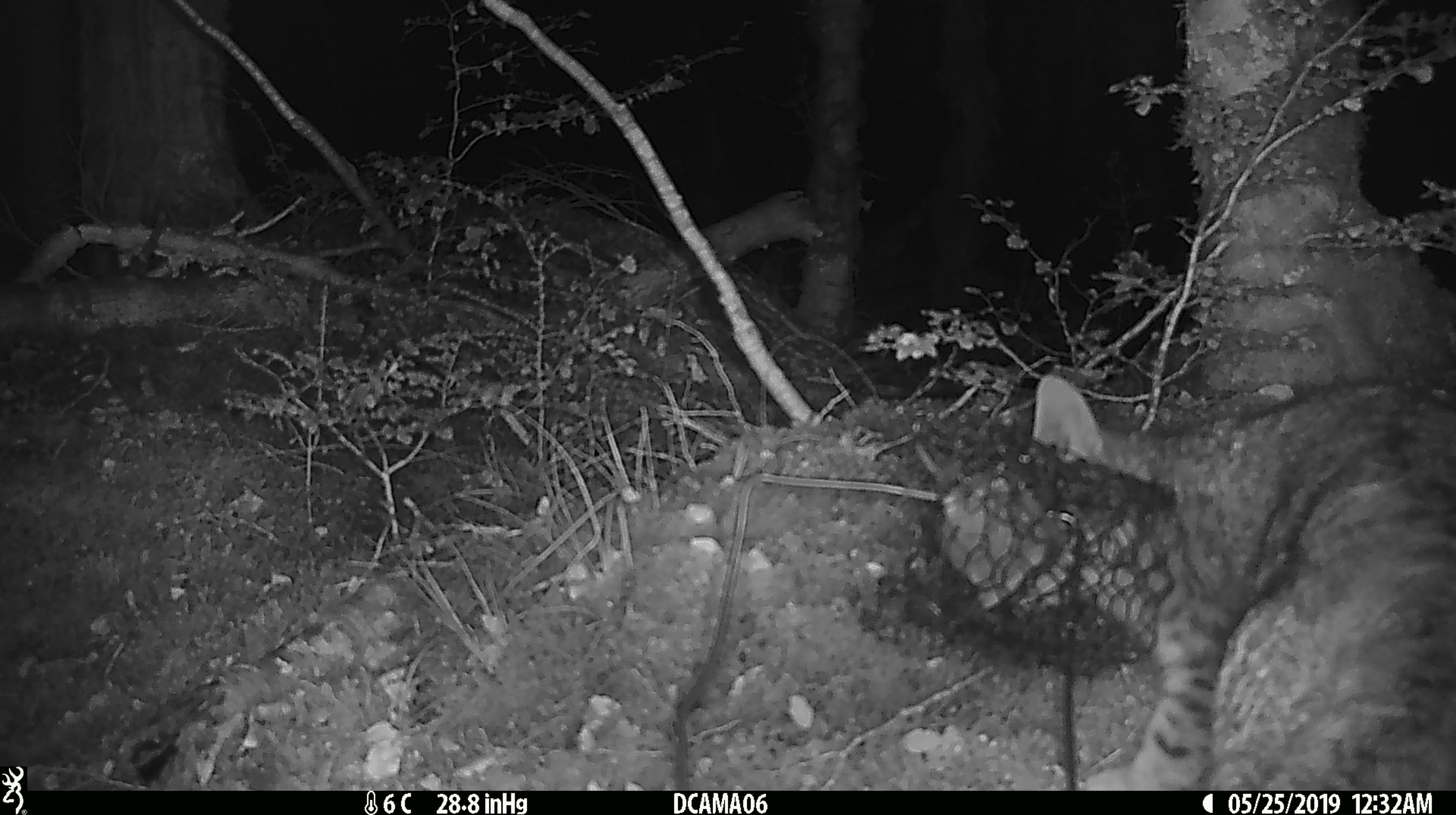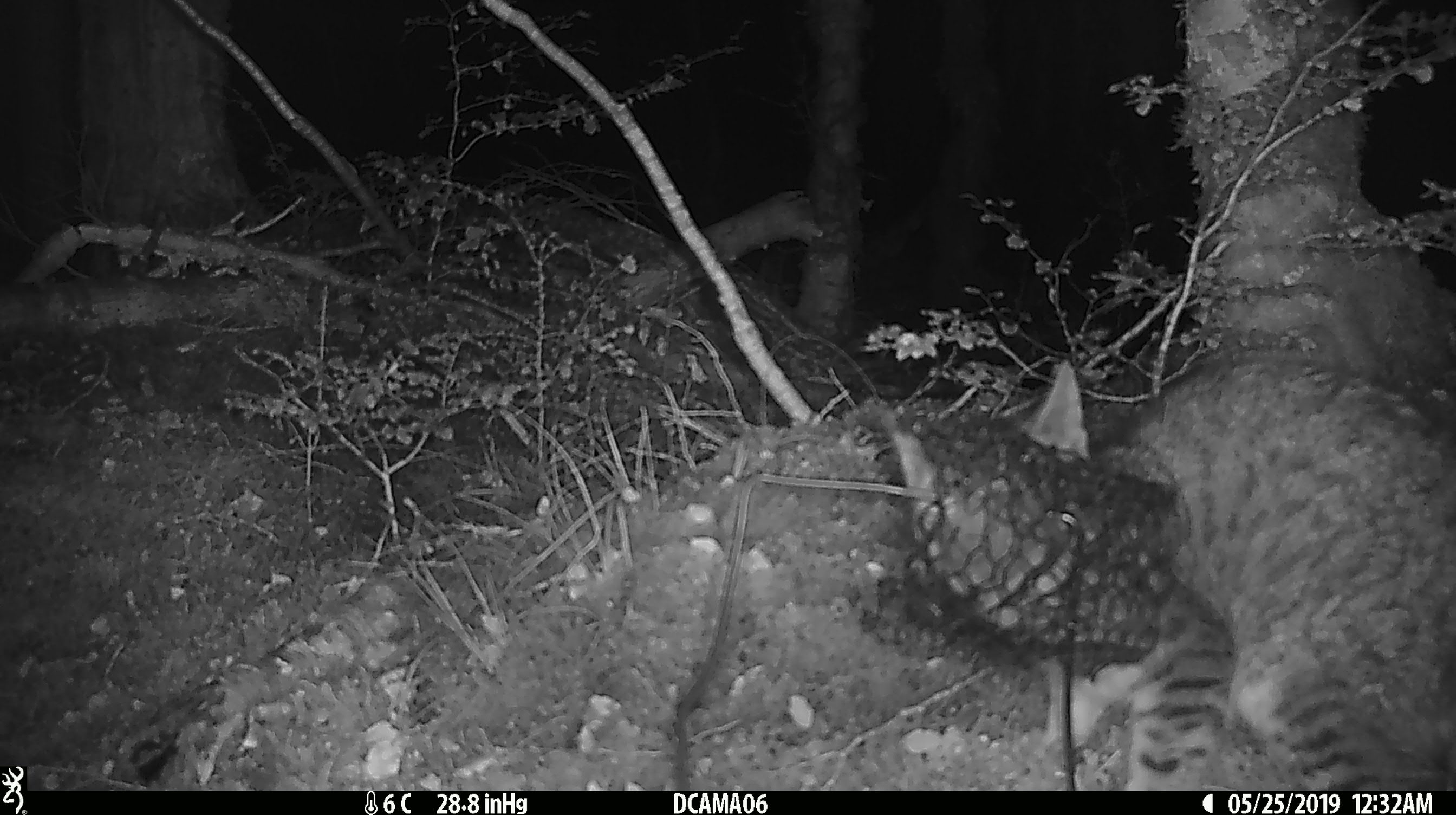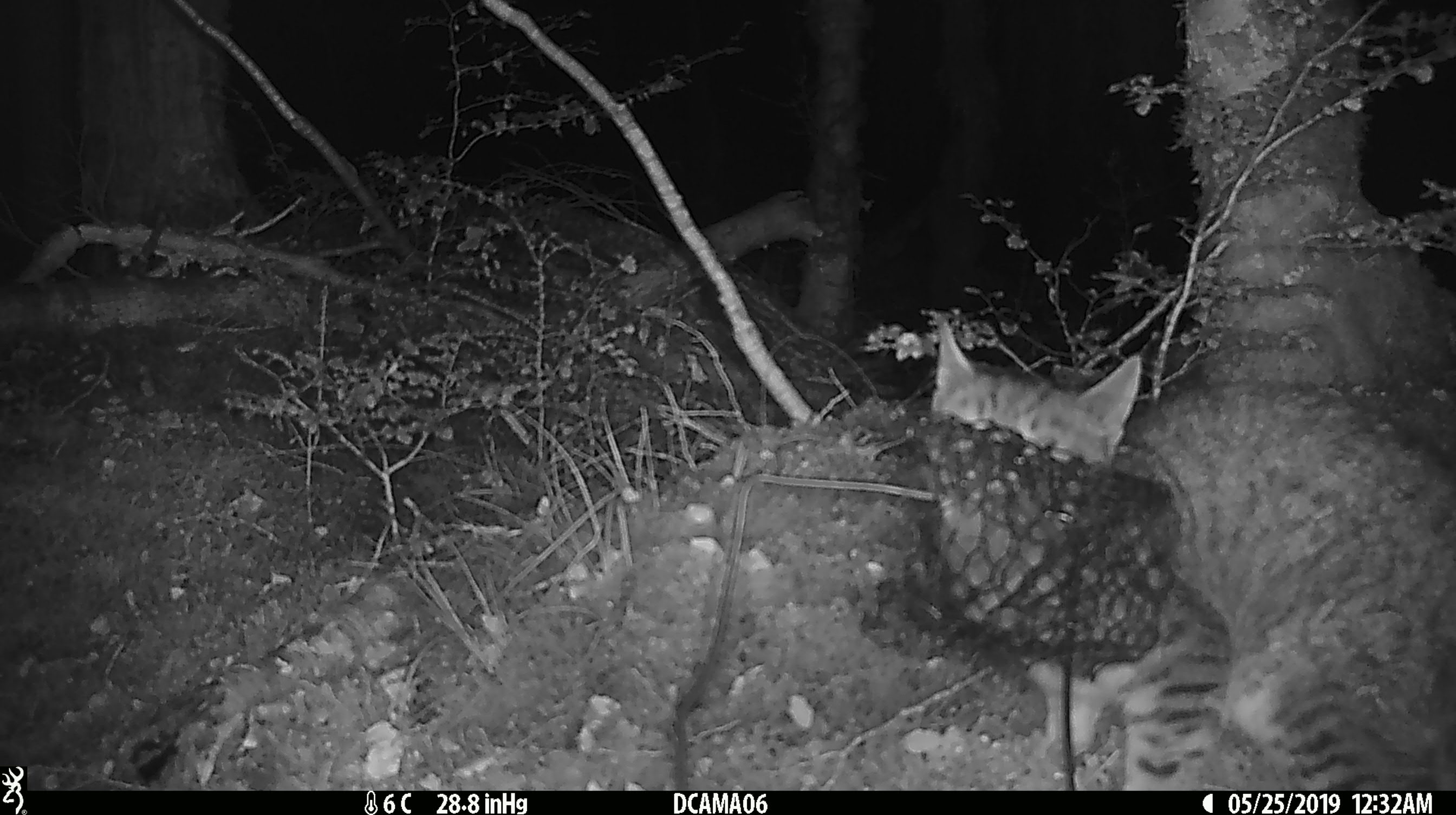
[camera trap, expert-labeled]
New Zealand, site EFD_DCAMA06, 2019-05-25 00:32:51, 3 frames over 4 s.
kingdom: Animalia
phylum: Chordata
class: Mammalia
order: Carnivora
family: Felidae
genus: Felis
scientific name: Felis catus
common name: domestic cat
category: cat